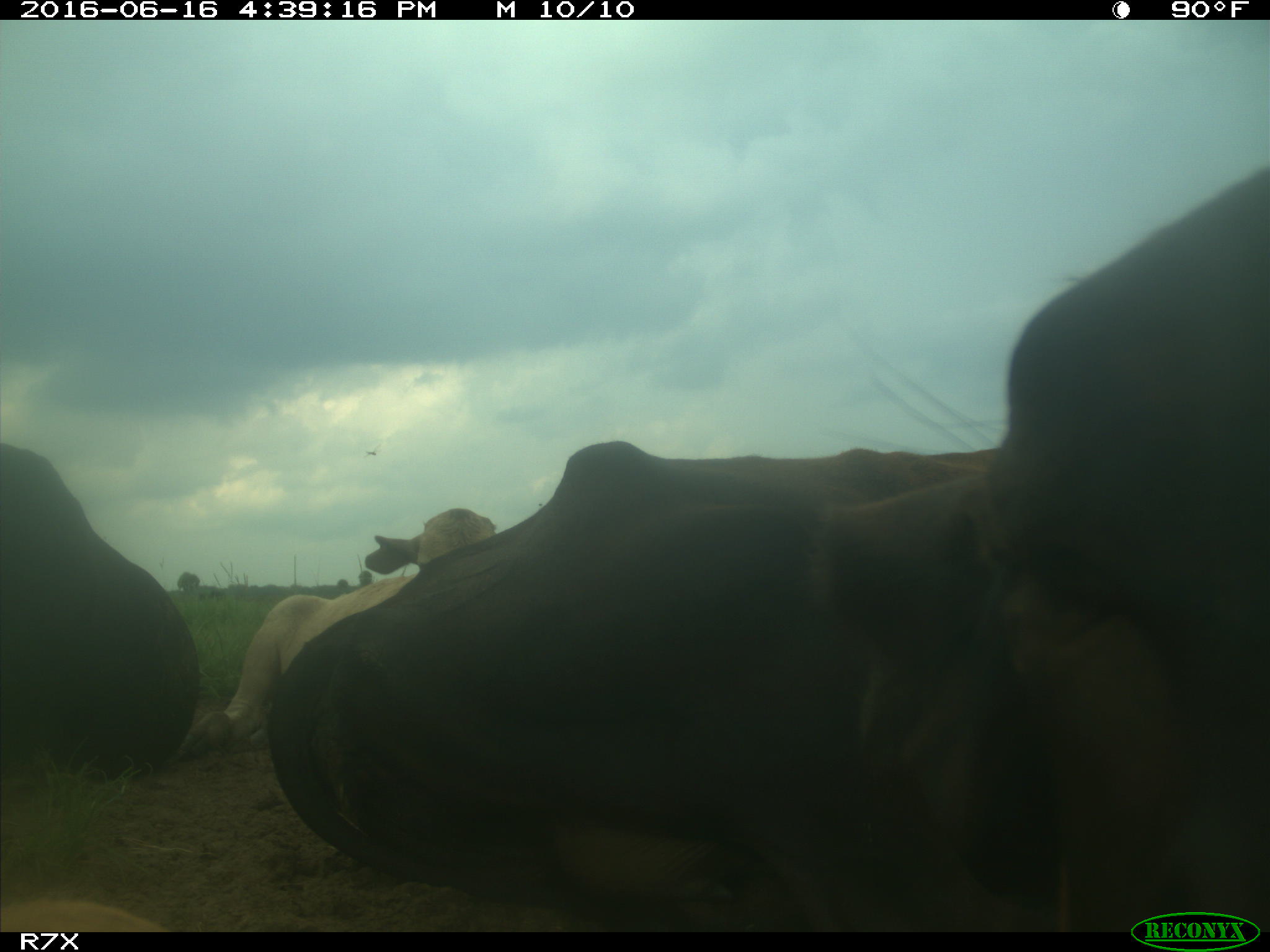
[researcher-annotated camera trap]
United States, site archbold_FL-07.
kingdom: Animalia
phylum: Chordata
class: Mammalia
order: Artiodactyla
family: Bovidae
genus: Bos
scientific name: Bos taurus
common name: domestic cow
Bos taurus (domestic cow).